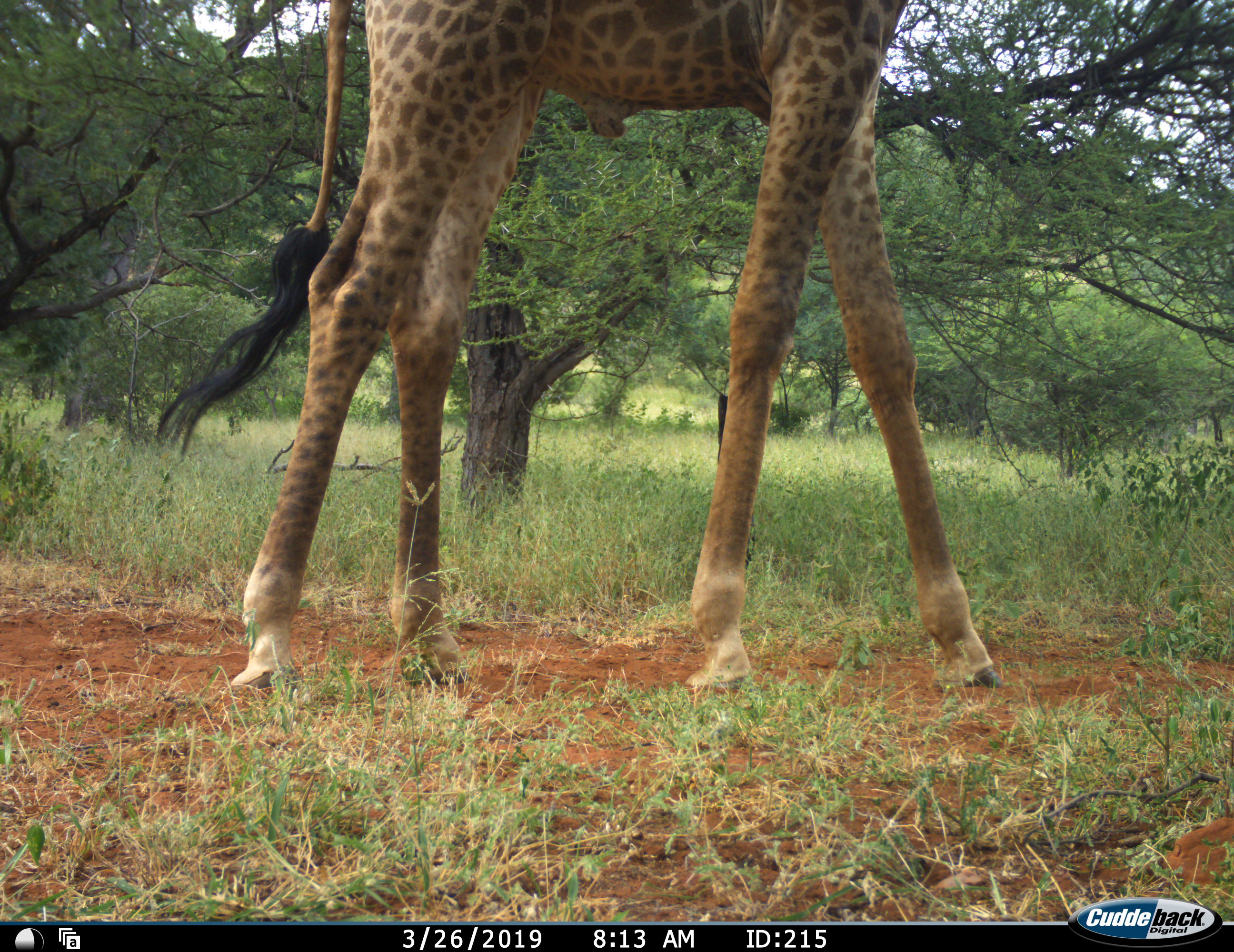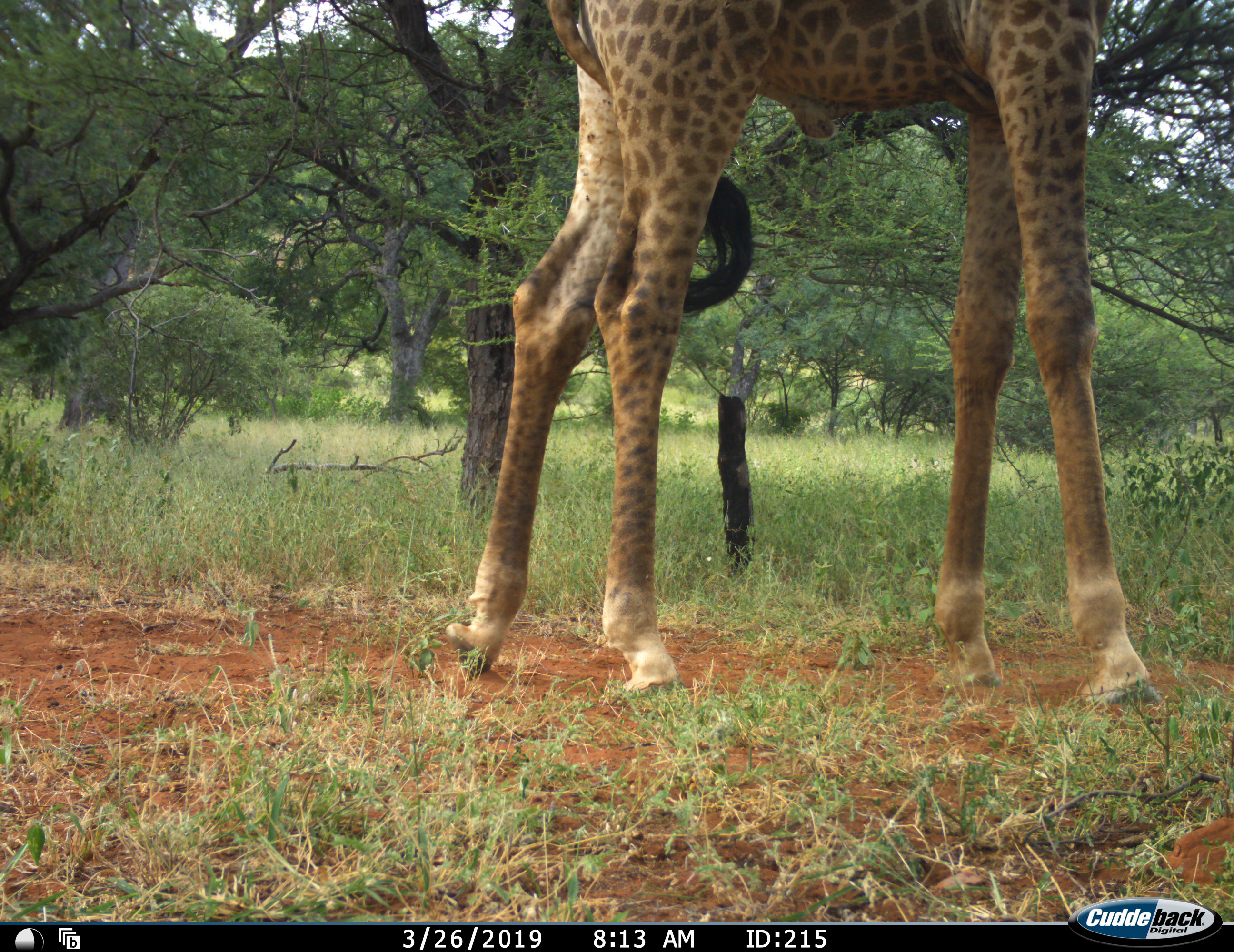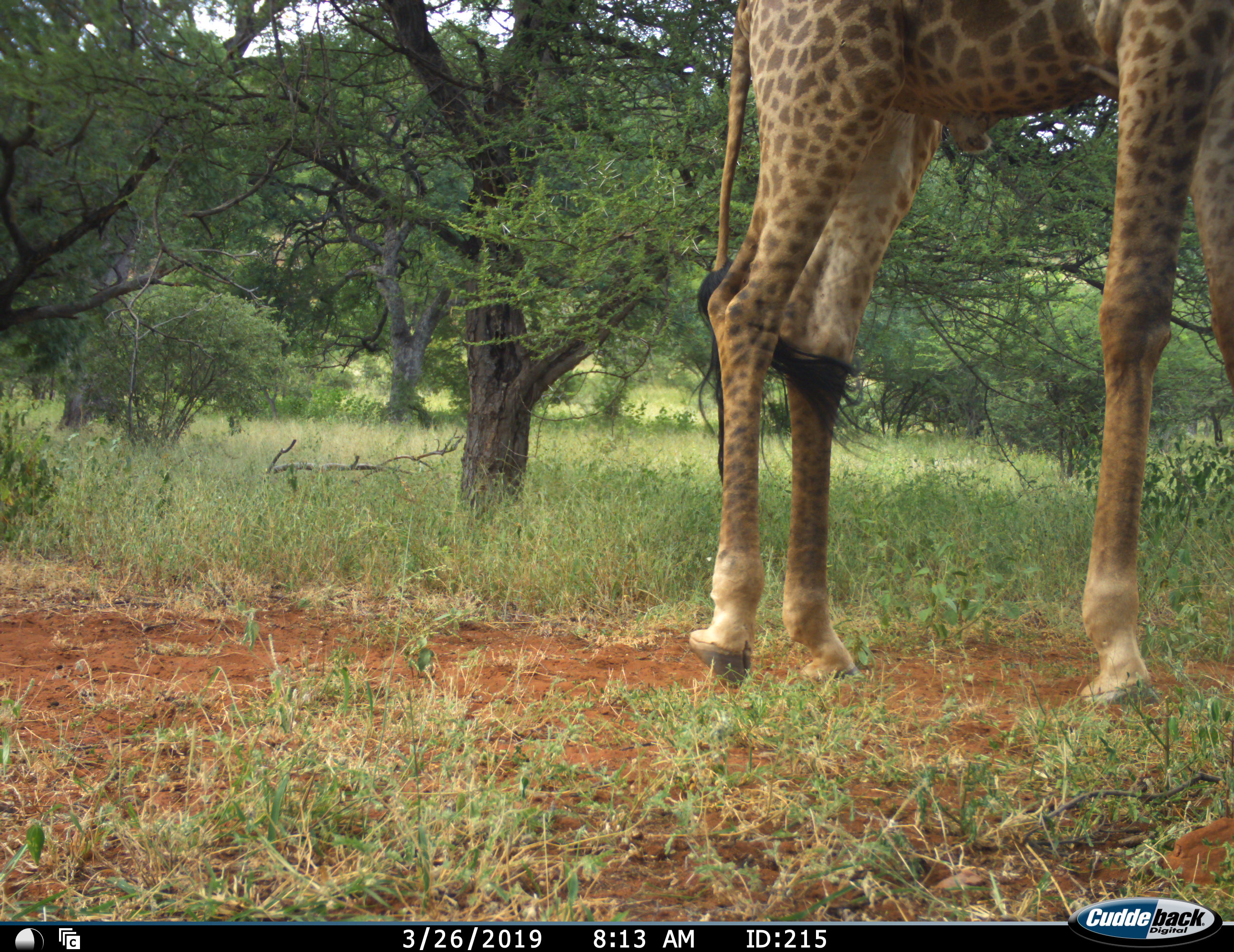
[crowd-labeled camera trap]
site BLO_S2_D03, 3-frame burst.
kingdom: Animalia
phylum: Chordata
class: Mammalia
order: Artiodactyla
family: Giraffidae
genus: Giraffa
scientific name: Giraffa camelopardalis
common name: giraffe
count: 1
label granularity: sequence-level